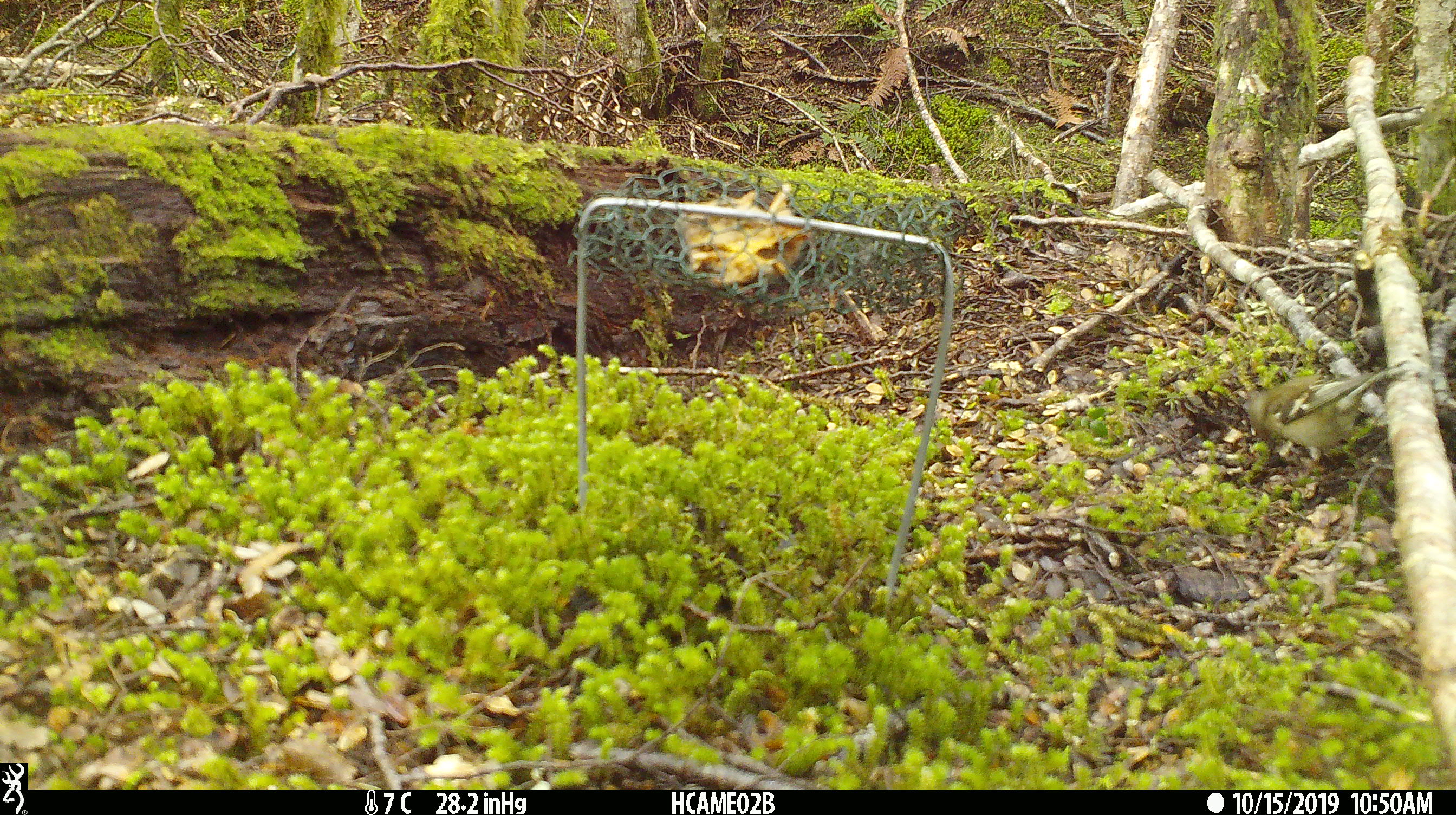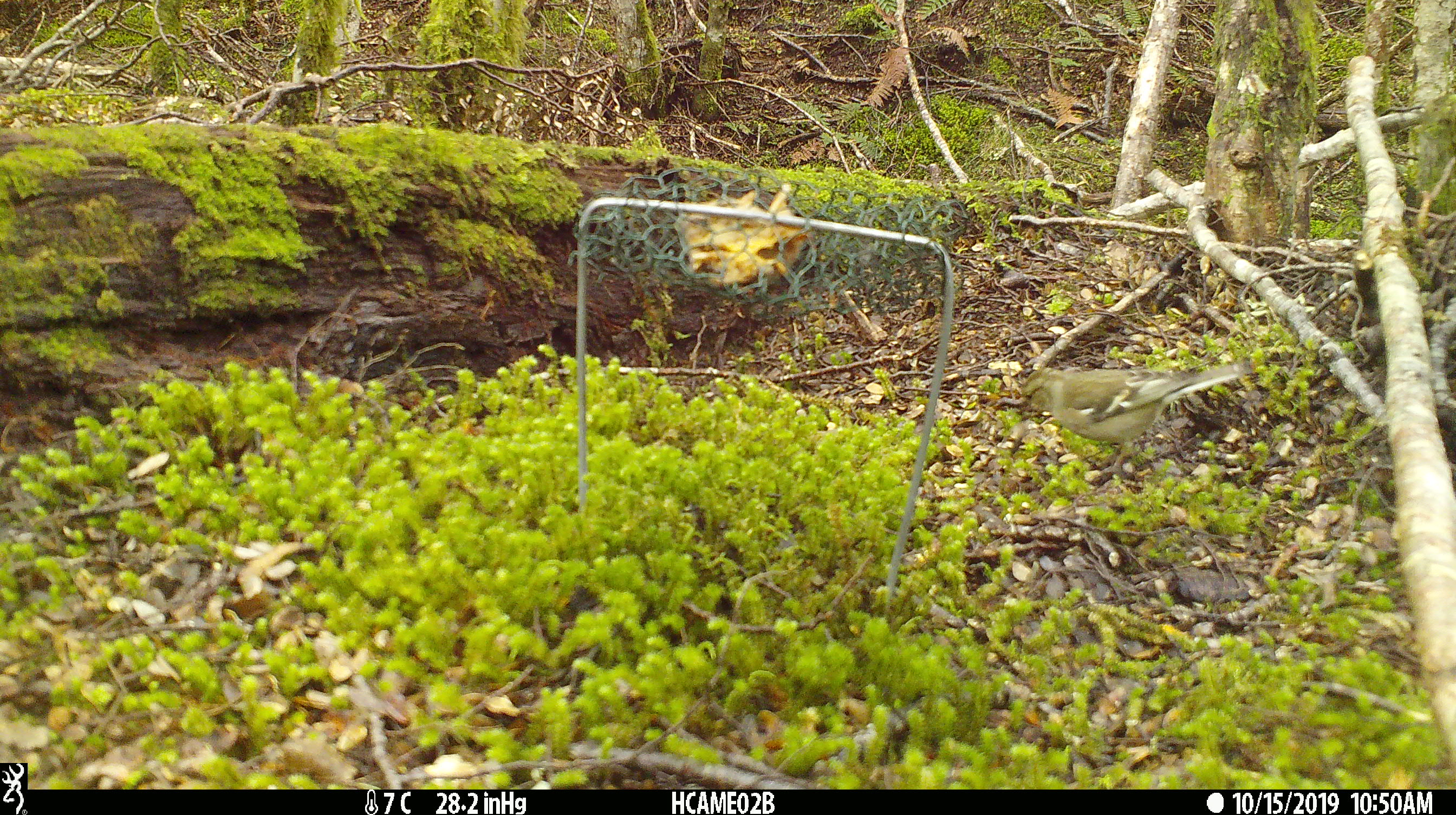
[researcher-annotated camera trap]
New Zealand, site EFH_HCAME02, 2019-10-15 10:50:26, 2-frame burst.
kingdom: Animalia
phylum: Chordata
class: Aves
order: Passeriformes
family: Fringillidae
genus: Fringilla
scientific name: Fringilla coelebs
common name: common chaffinch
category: chaffinch